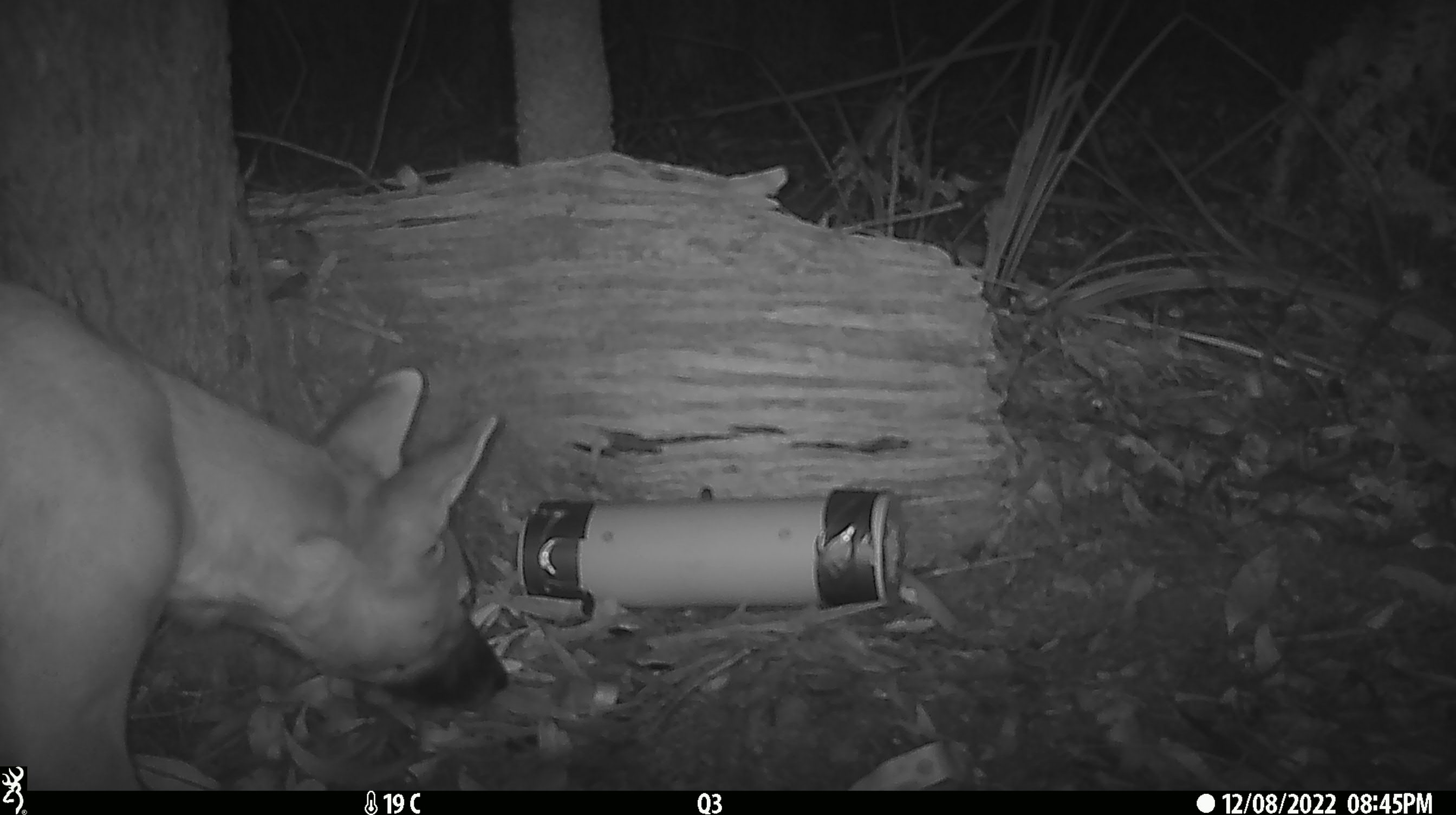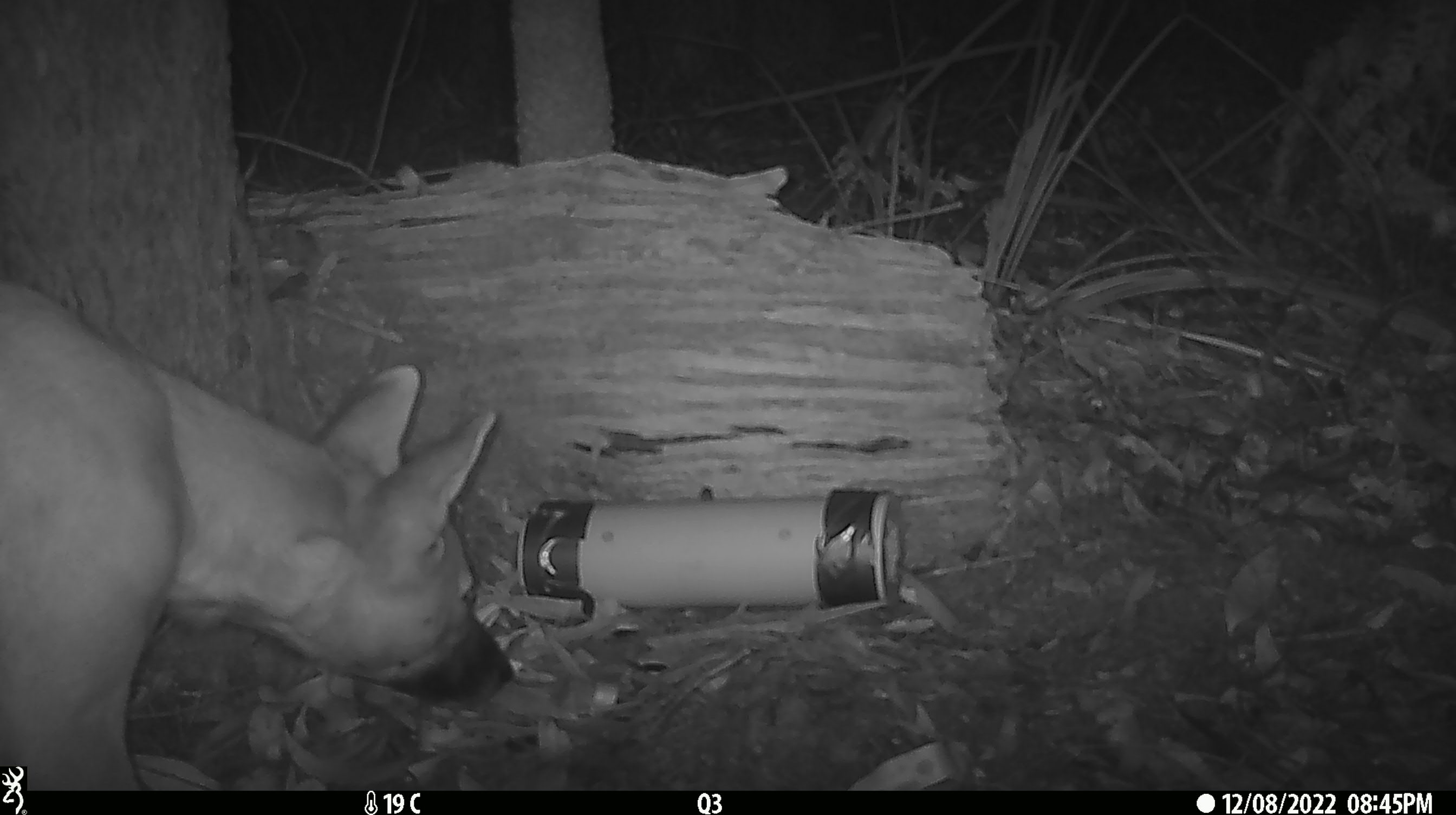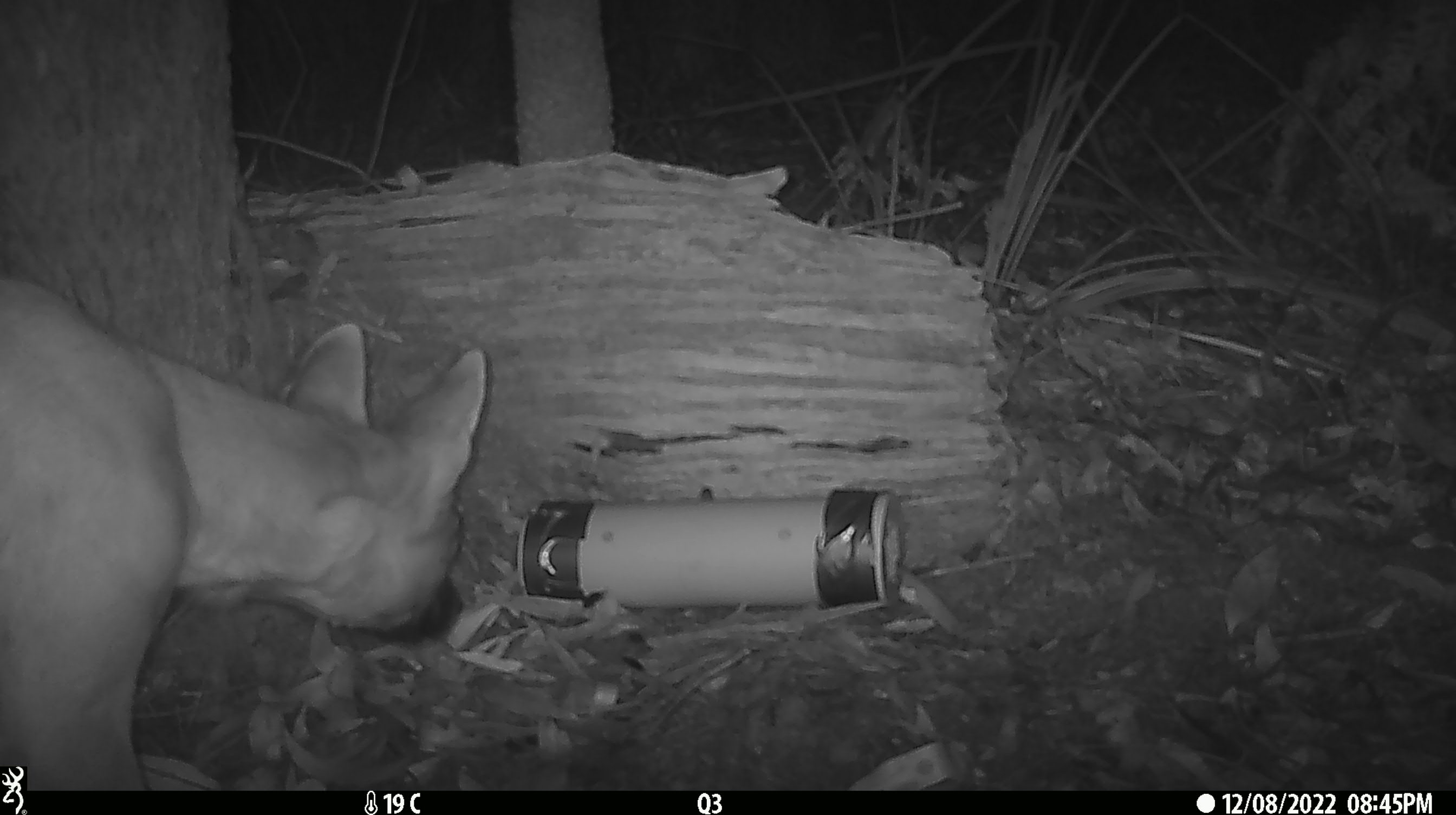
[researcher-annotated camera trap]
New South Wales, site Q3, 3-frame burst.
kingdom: Animalia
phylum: Chordata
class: Mammalia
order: Carnivora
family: Canidae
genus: Canis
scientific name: Canis familiaris dingo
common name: dingo